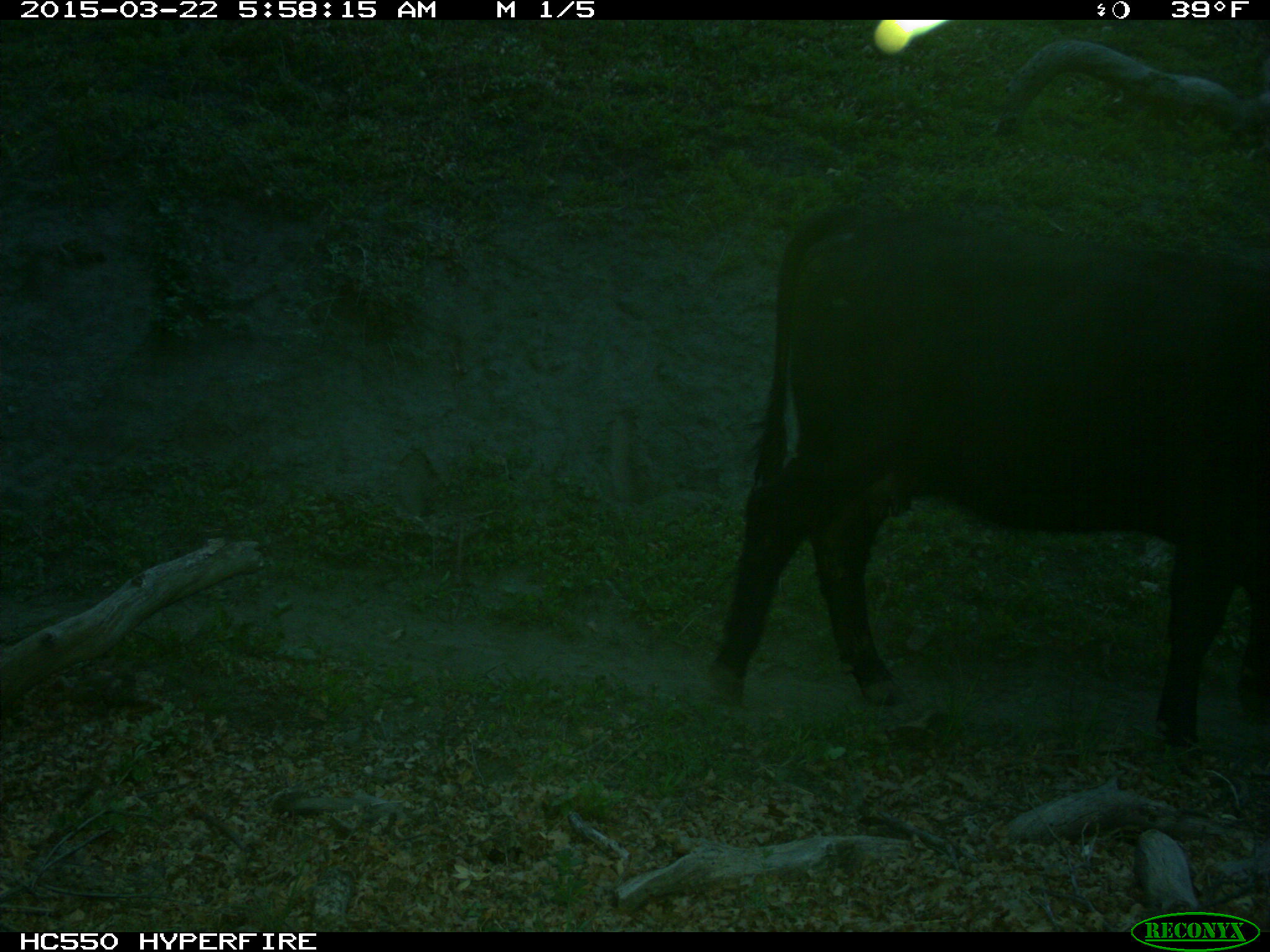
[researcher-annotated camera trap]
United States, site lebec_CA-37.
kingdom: Animalia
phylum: Chordata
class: Mammalia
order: Artiodactyla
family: Bovidae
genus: Bos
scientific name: Bos taurus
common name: domestic cow